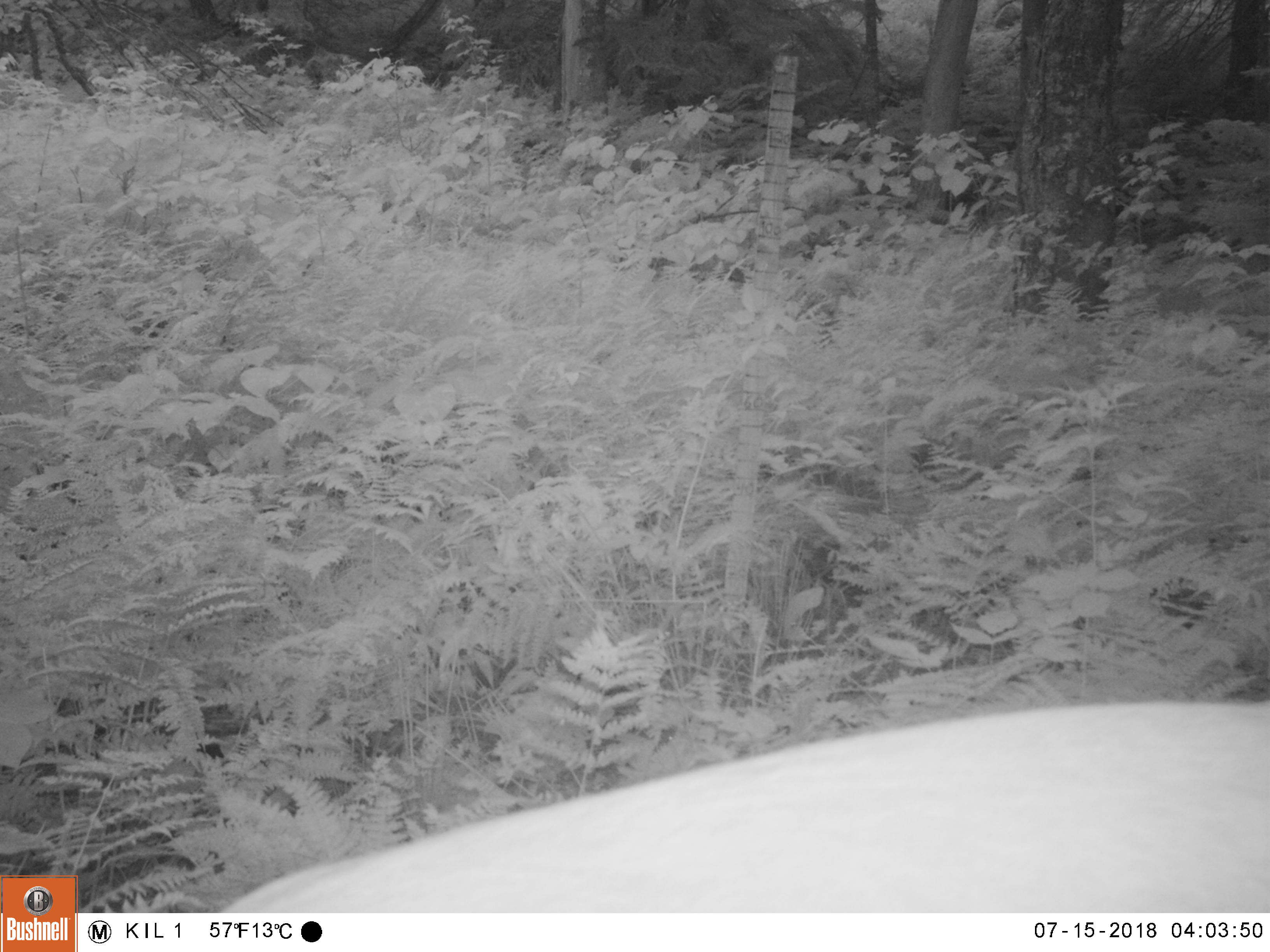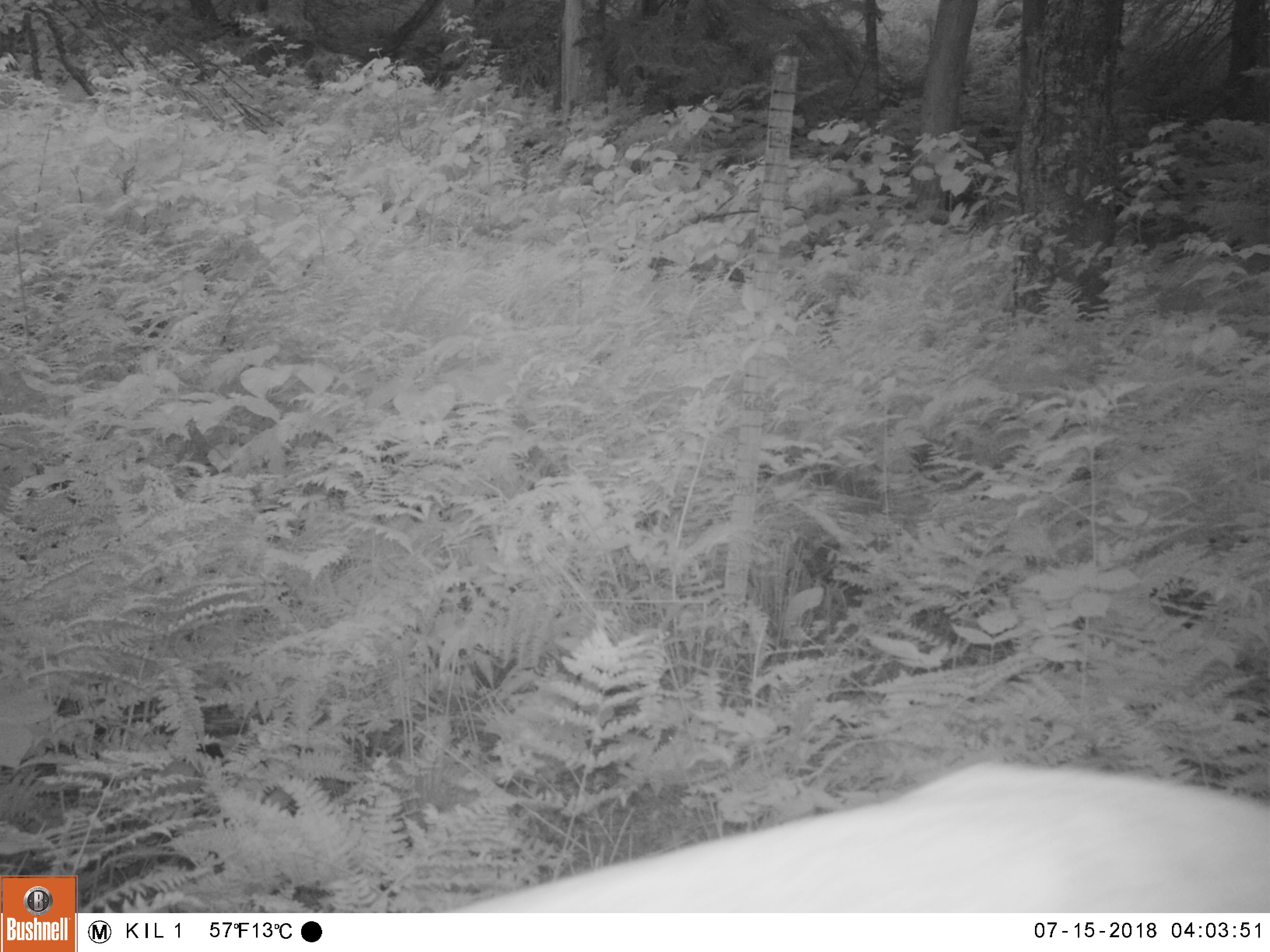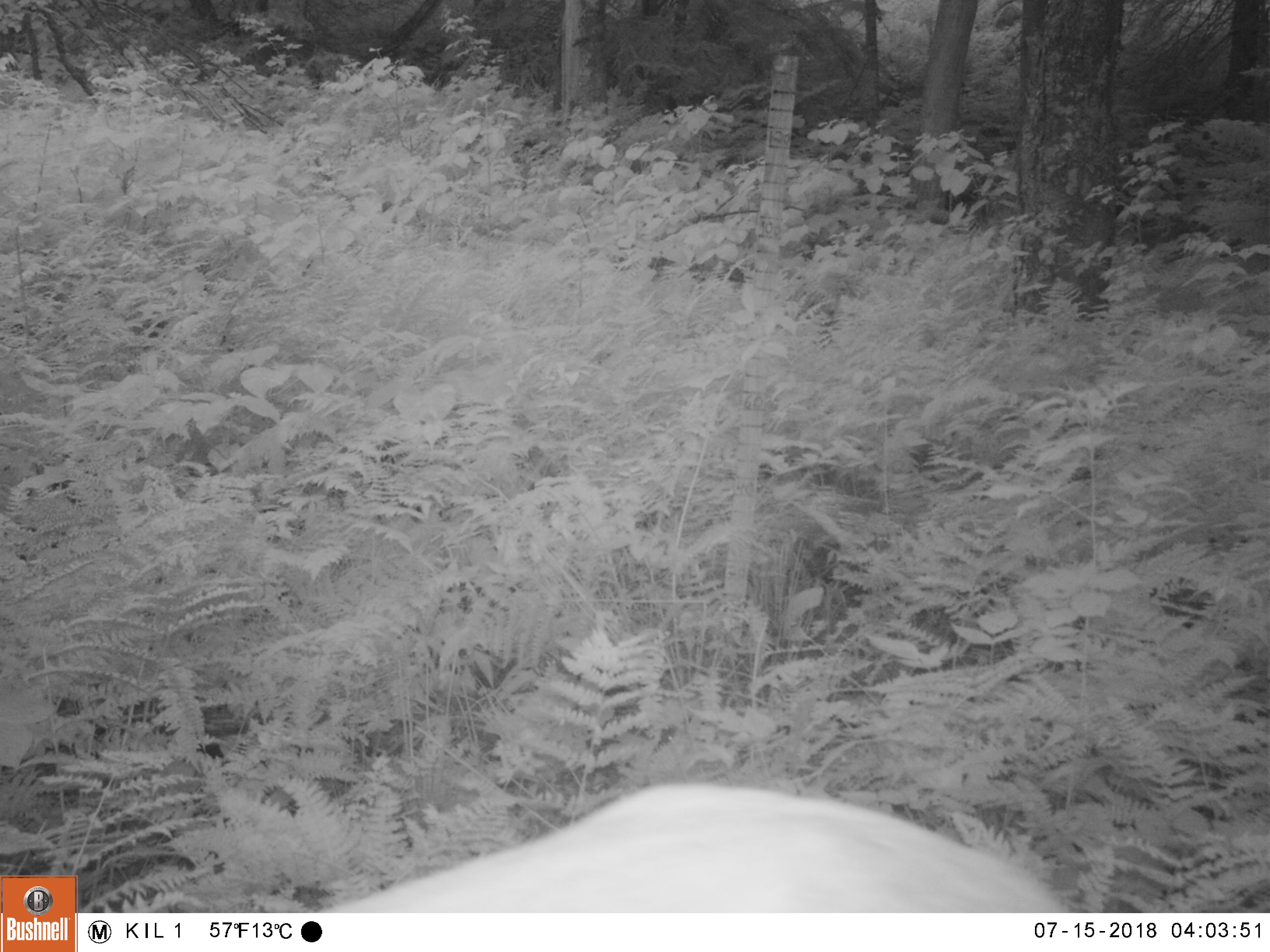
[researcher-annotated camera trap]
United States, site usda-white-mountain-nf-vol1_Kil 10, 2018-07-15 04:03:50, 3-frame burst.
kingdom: Animalia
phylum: Chordata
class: Mammalia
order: Artiodactyla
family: Cervidae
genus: Odocoileus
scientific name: Odocoileus virginianus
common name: white-tailed deer